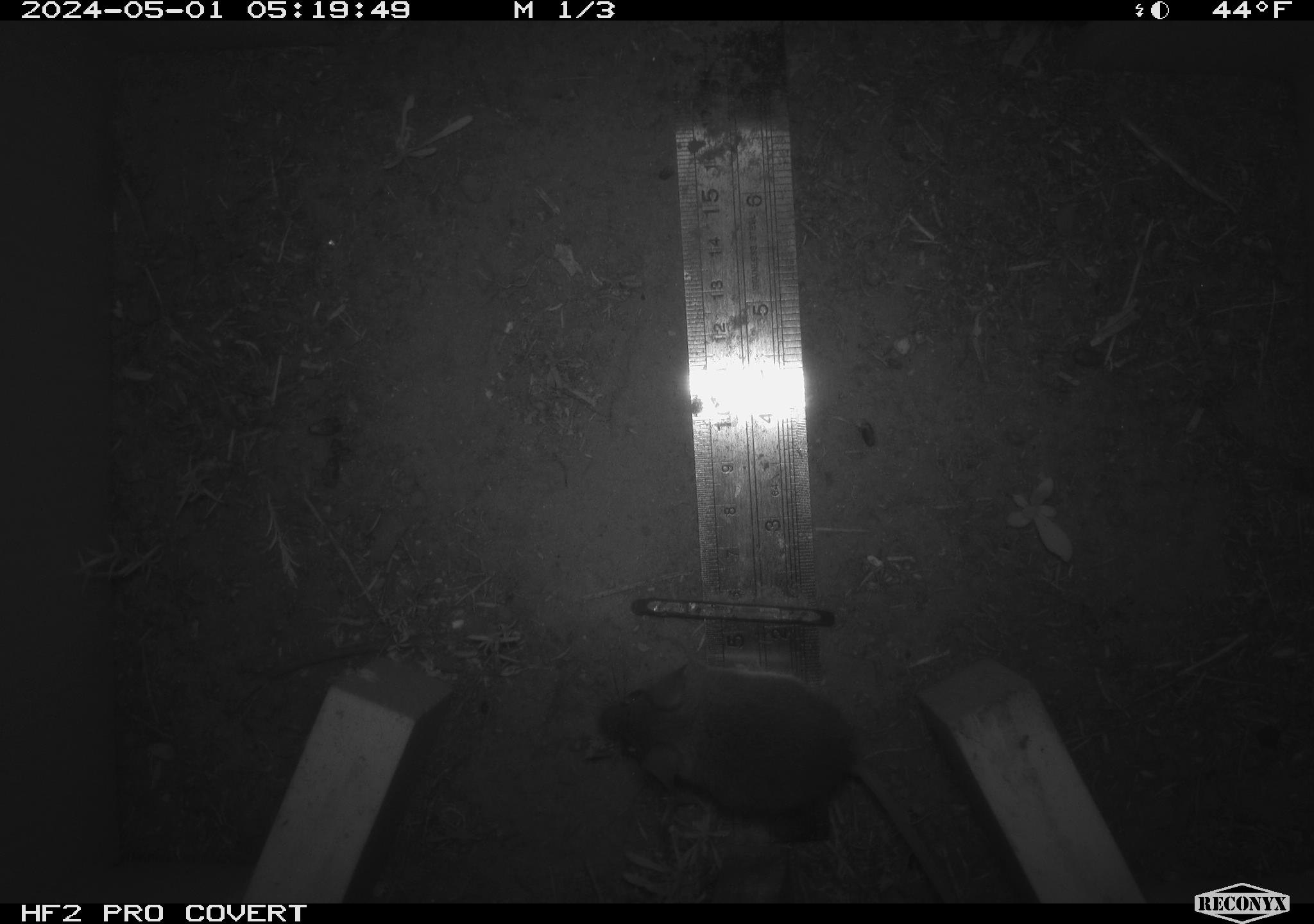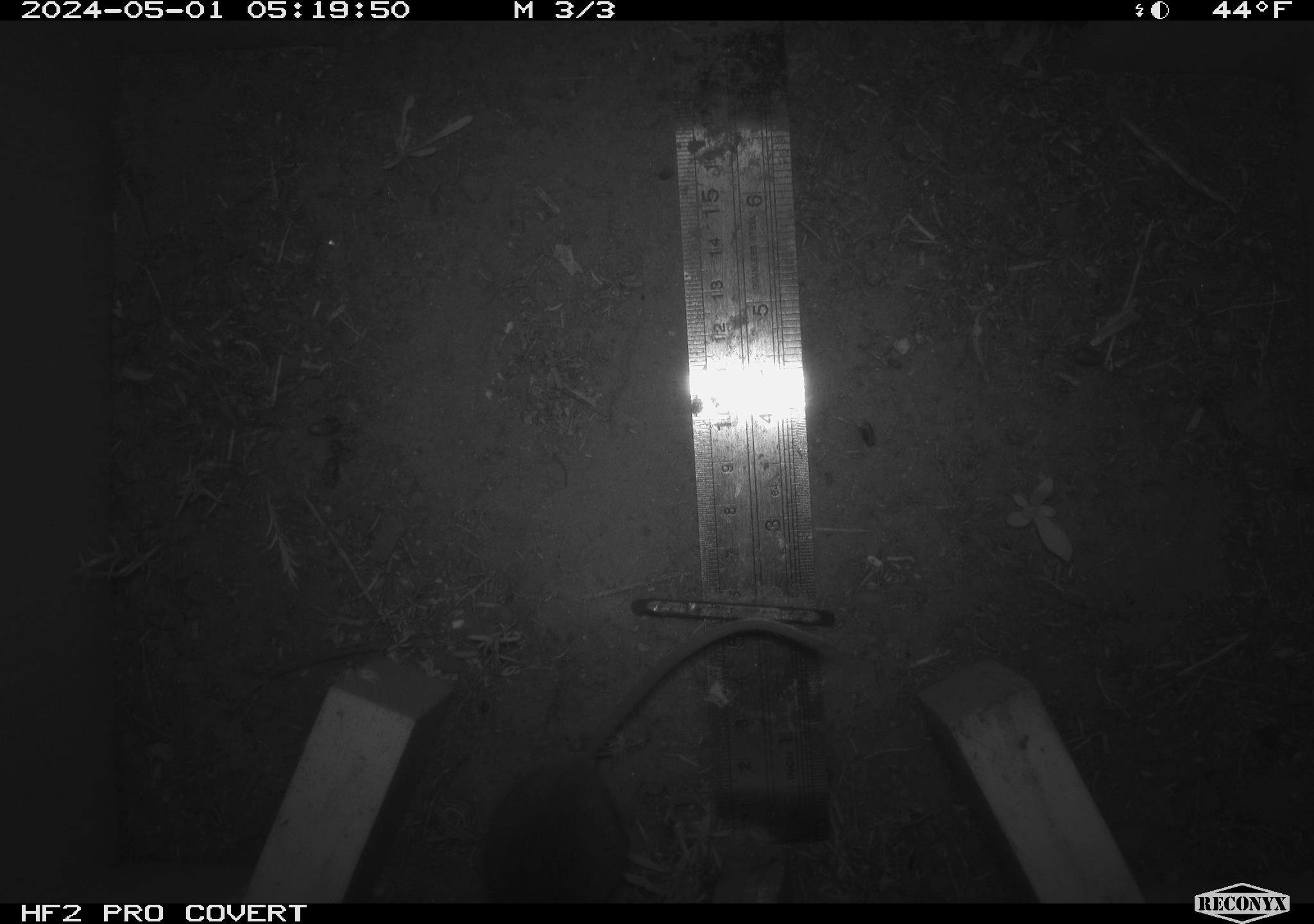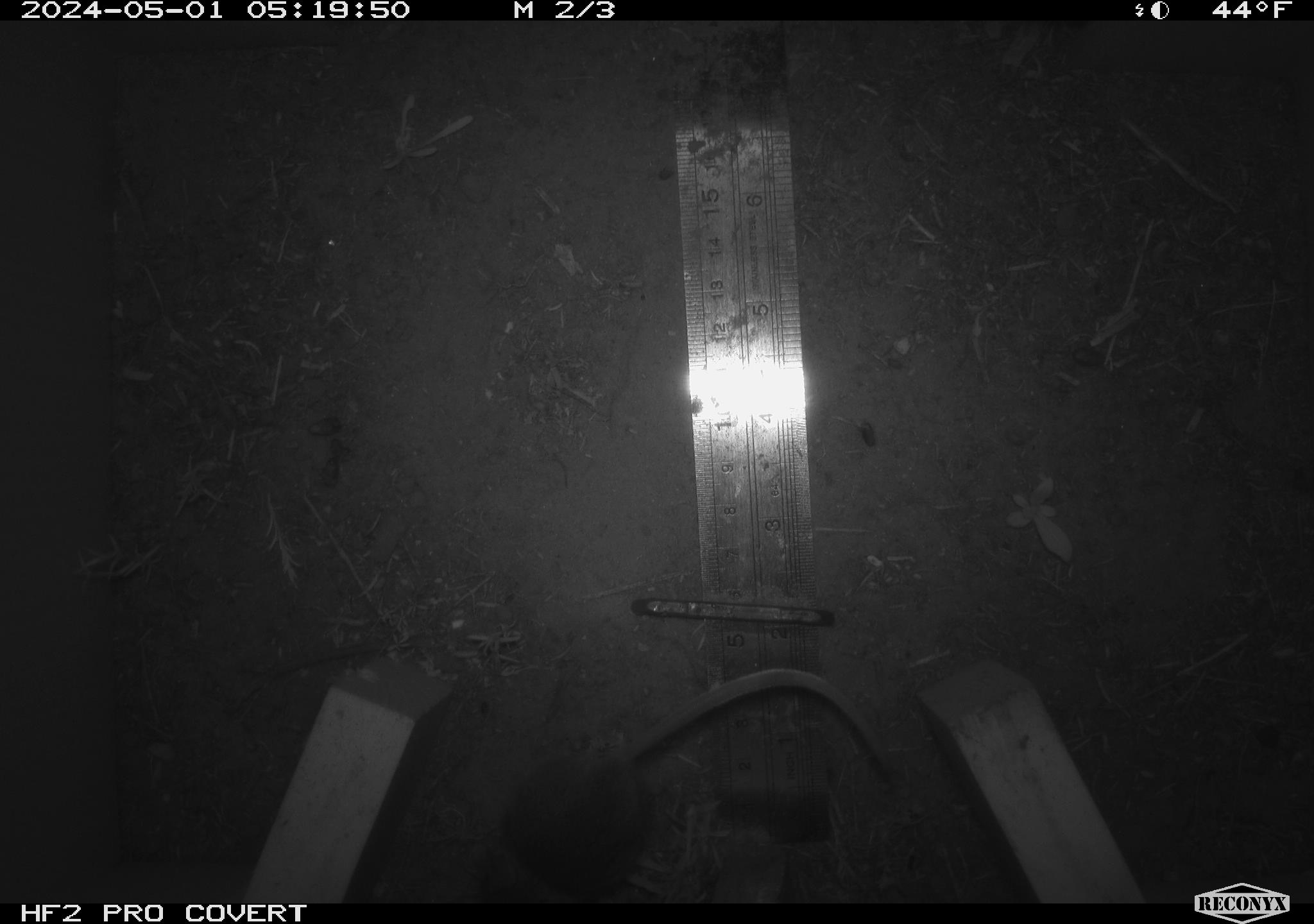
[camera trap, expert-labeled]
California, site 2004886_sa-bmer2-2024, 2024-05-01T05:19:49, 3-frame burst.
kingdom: Animalia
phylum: Chordata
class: Mammalia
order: Rodentia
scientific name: Rodentia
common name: mouse species